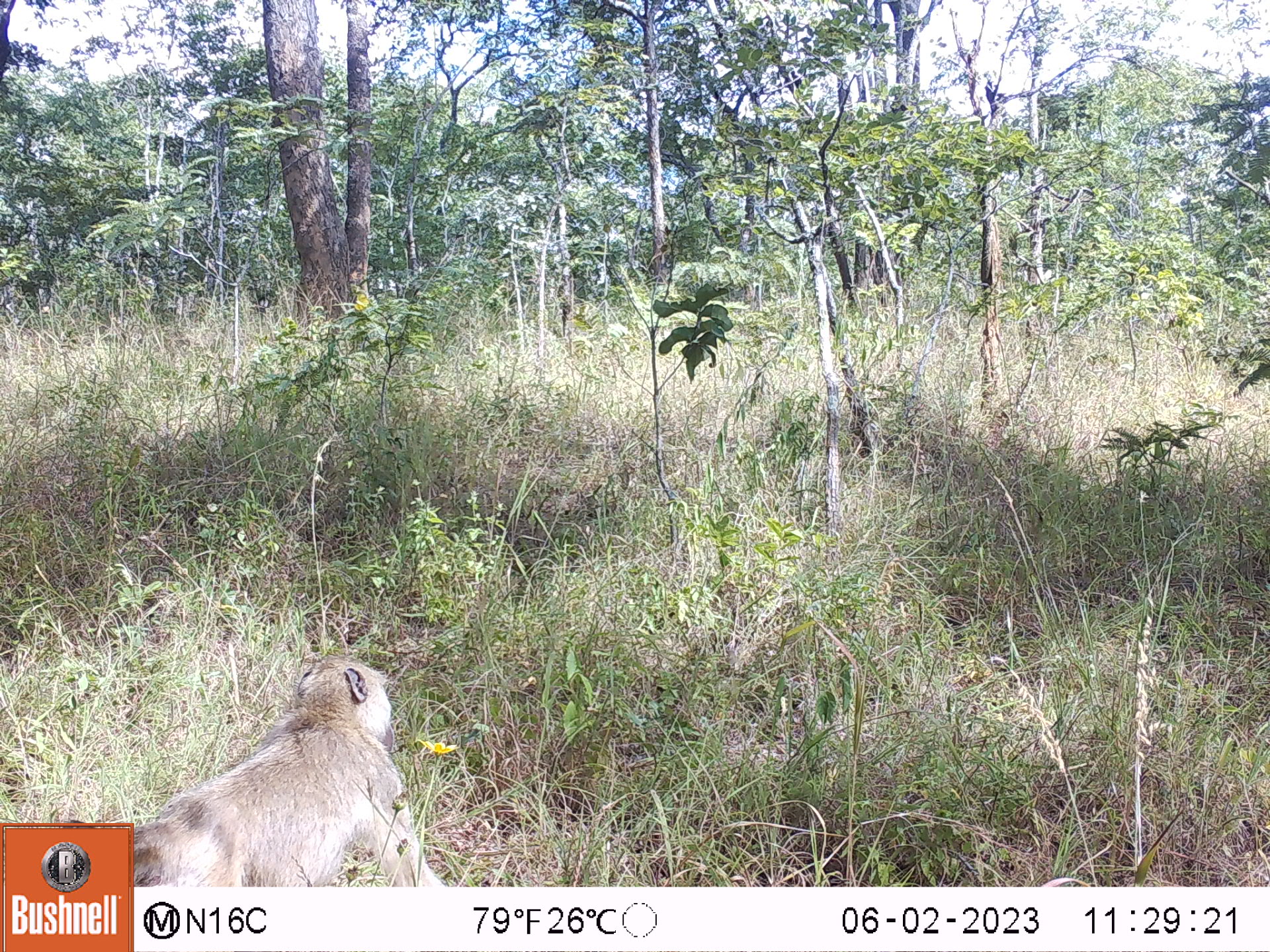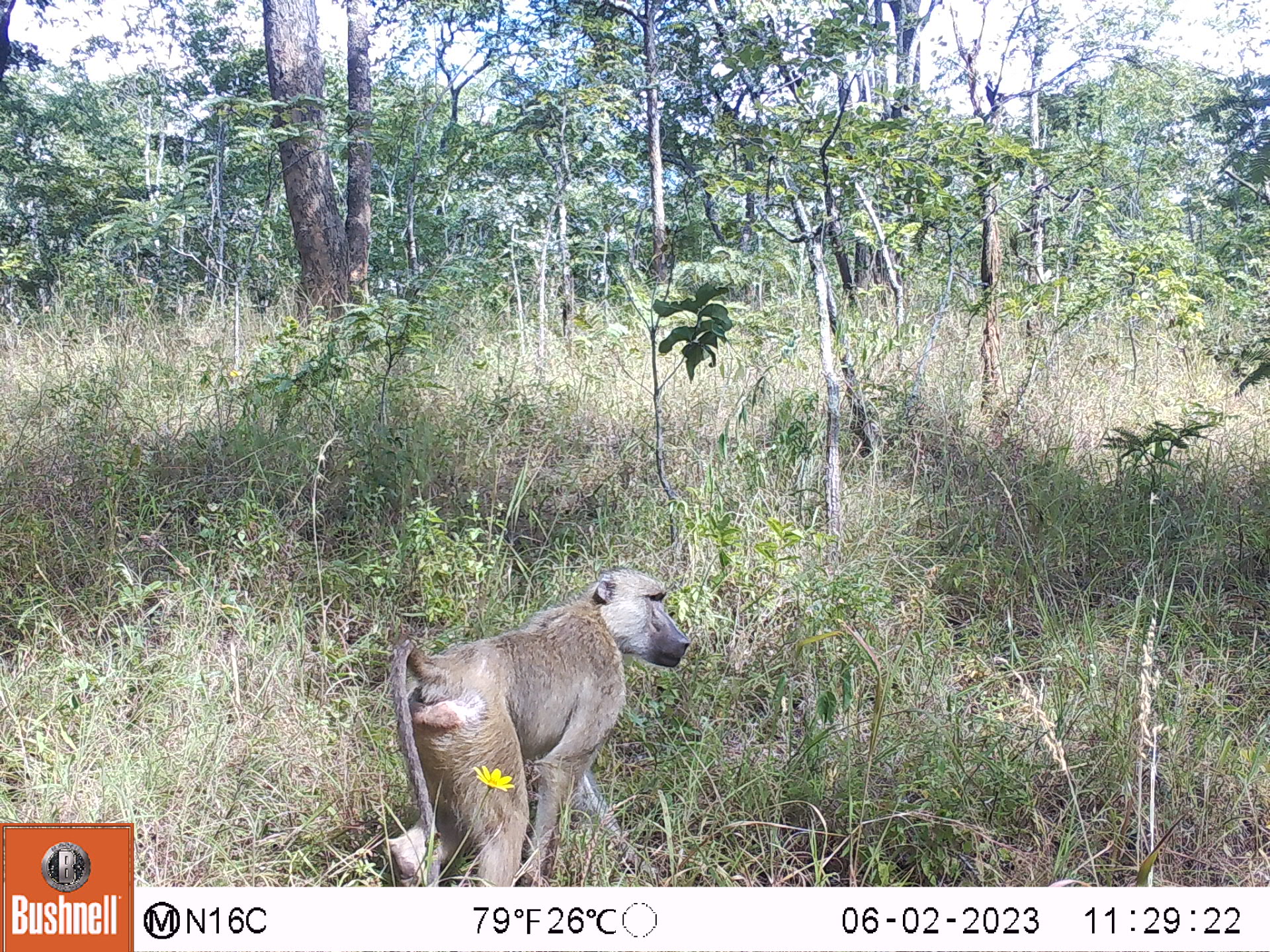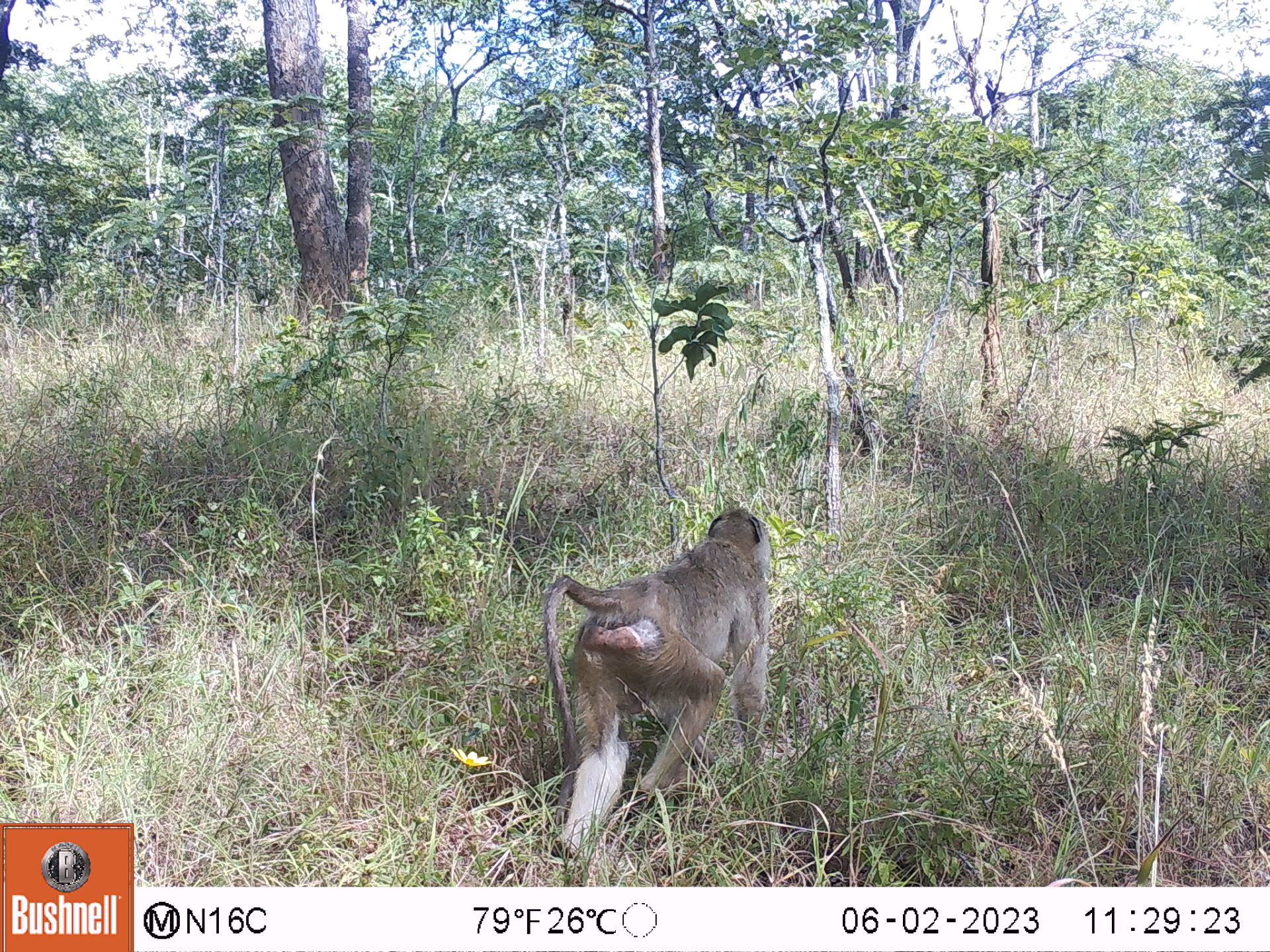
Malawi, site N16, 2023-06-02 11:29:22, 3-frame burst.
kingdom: Animalia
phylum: Chordata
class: Mammalia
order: Primates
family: Cercopithecidae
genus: Papio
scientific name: Papio cynocephalus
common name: yellow baboon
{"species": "yellow baboon (Papio cynocephalus)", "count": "1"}